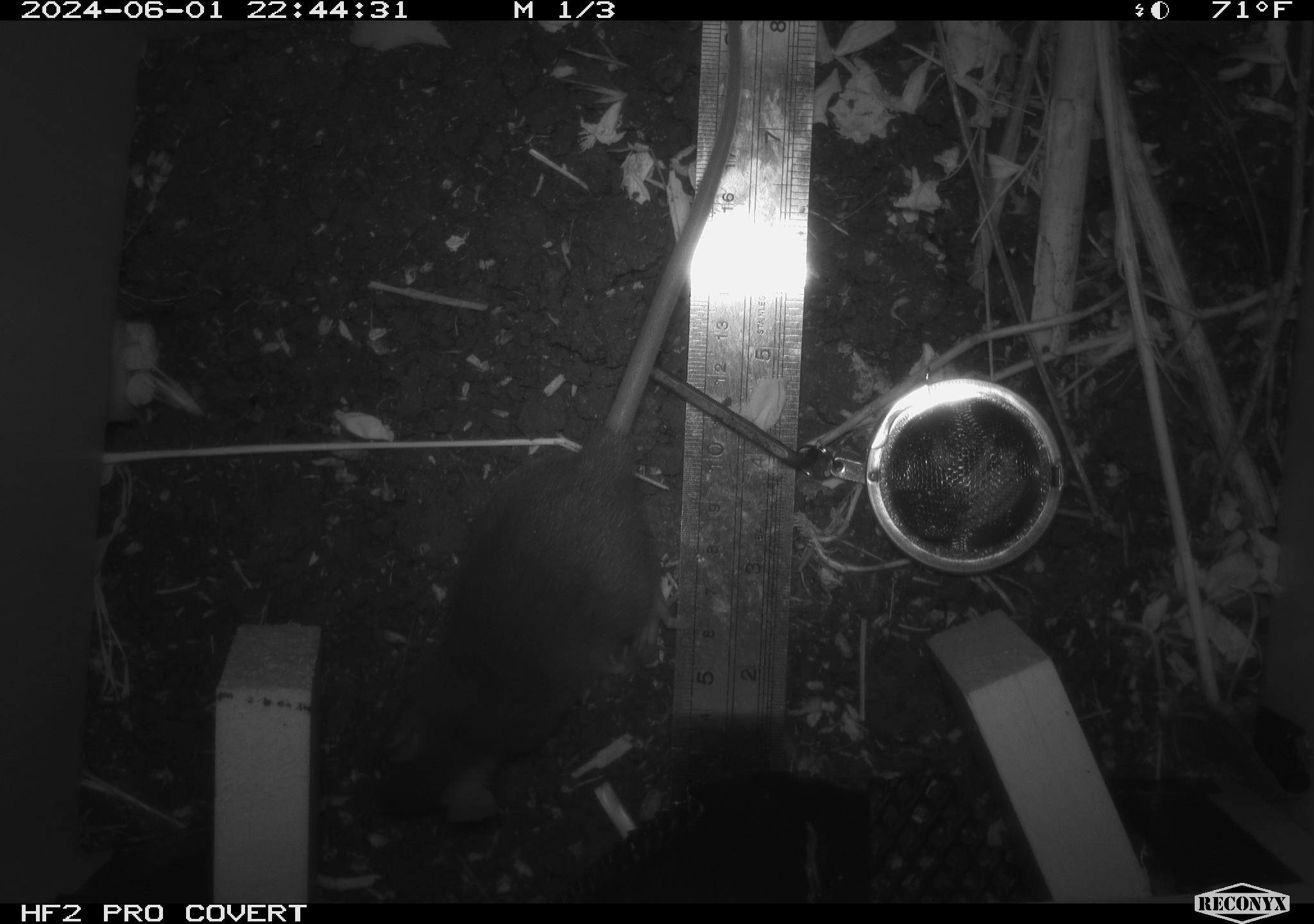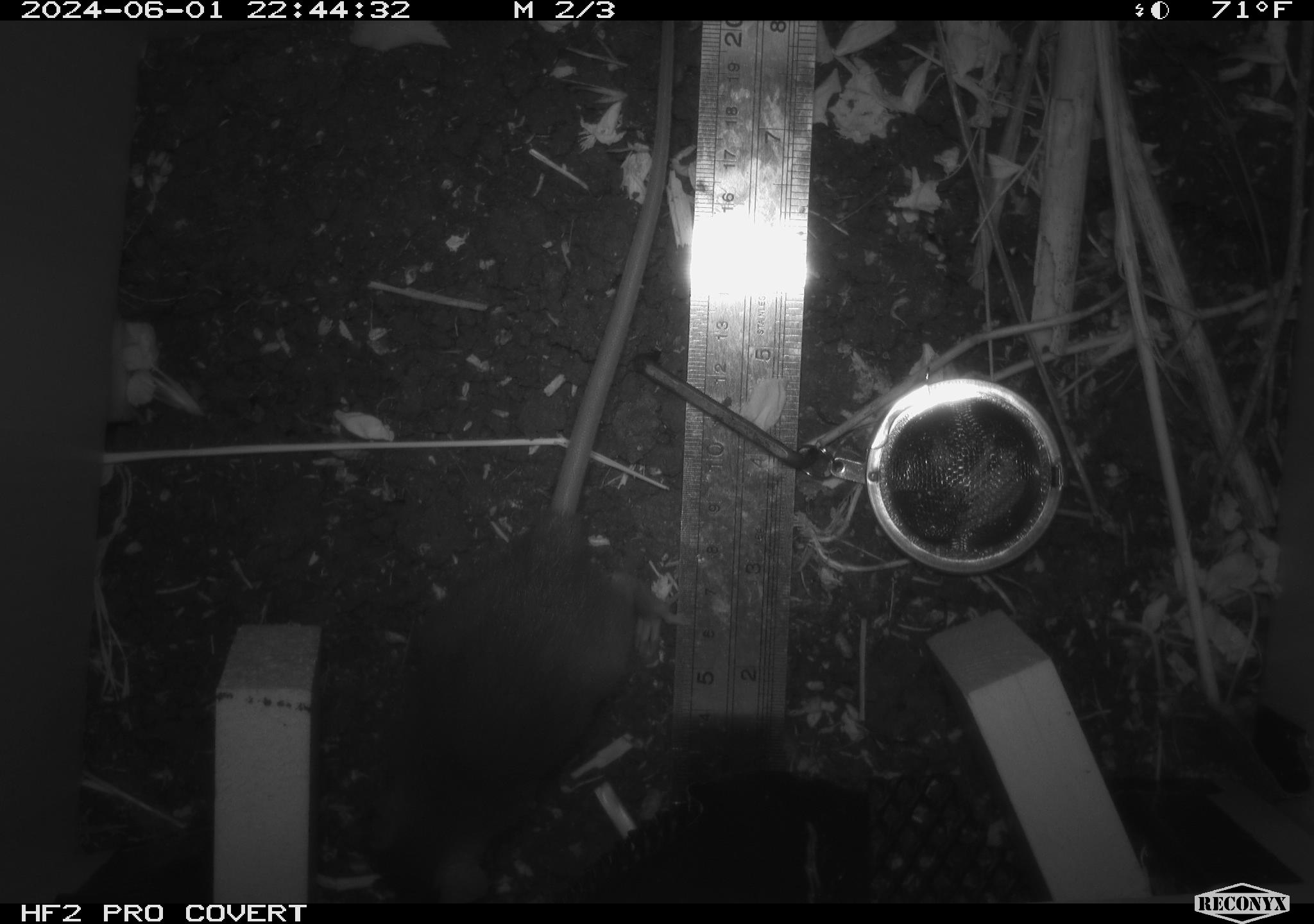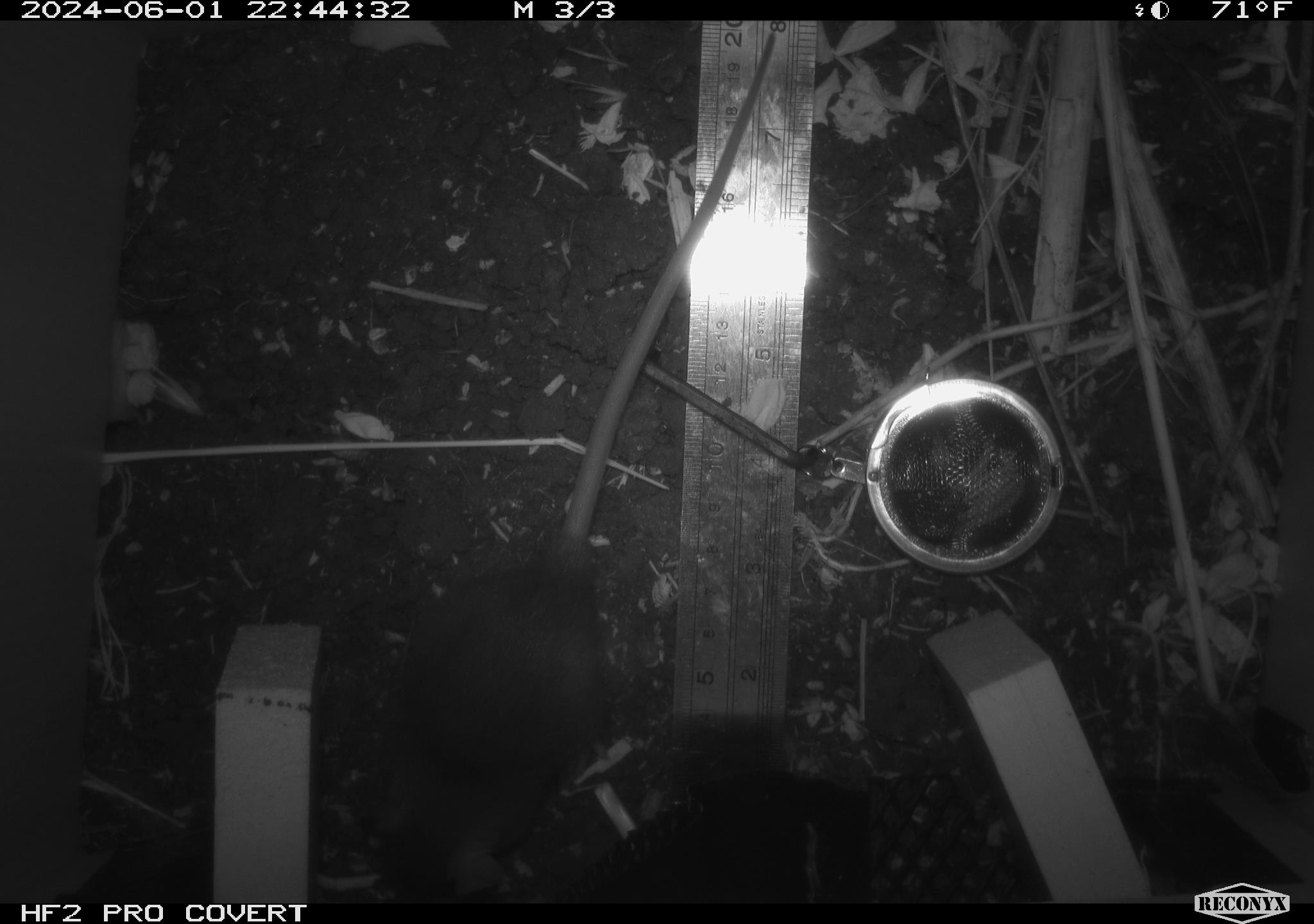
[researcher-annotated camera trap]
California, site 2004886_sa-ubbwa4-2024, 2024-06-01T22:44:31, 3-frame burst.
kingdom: Animalia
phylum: Chordata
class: Mammalia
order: Rodentia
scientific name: Rodentia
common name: woodrat or rat or mouse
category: woodrat or rat or mouse species